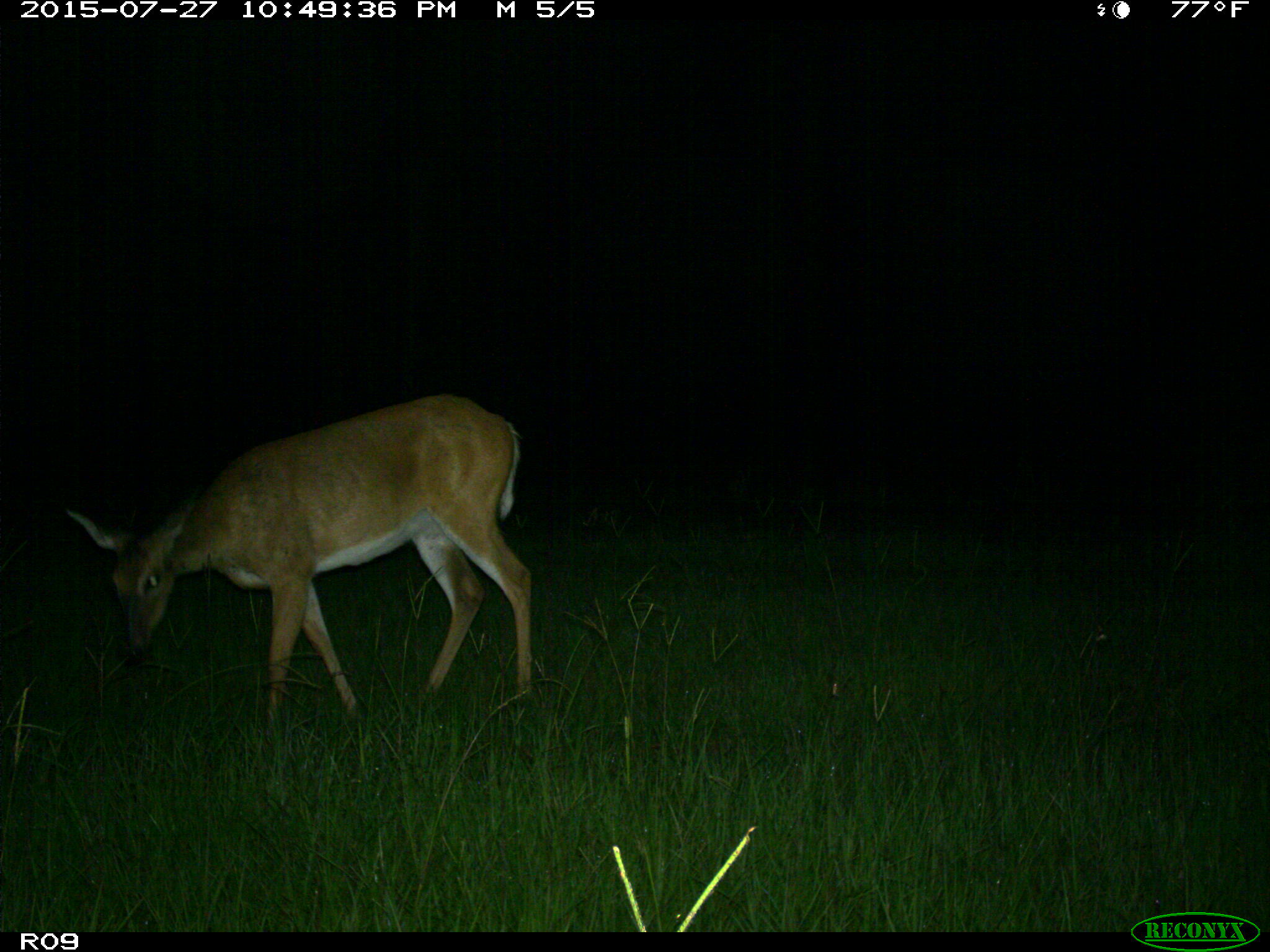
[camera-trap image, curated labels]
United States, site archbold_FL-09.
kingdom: Animalia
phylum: Chordata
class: Mammalia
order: Artiodactyla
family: Cervidae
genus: Odocoileus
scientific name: Odocoileus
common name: deer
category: unidentified deer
Unidentified deer (deer) (Odocoileus).